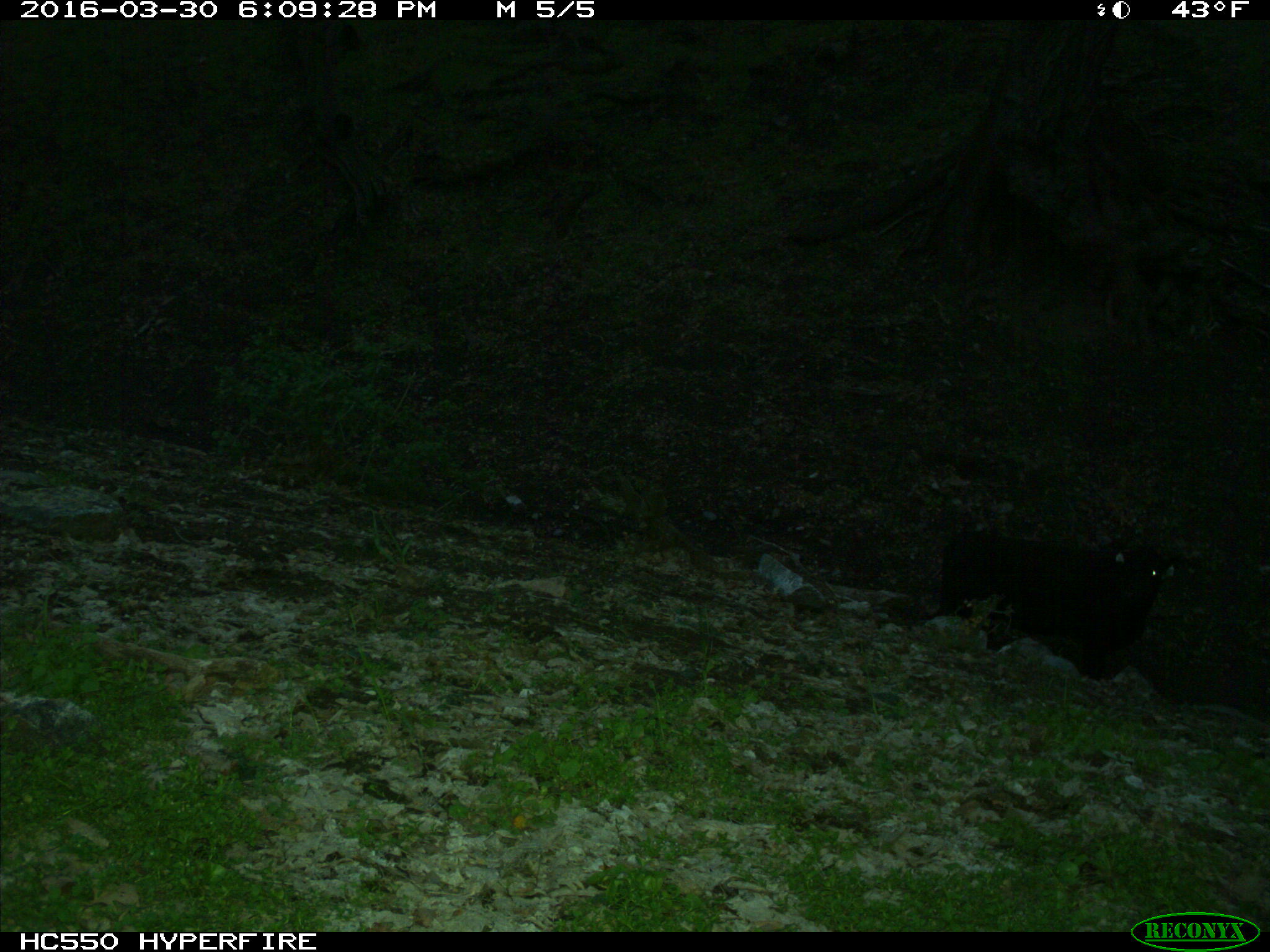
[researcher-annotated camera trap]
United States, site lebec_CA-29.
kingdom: Animalia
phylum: Chordata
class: Mammalia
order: Artiodactyla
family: Bovidae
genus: Bos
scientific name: Bos taurus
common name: domestic cow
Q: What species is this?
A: Bos taurus (domestic cow).